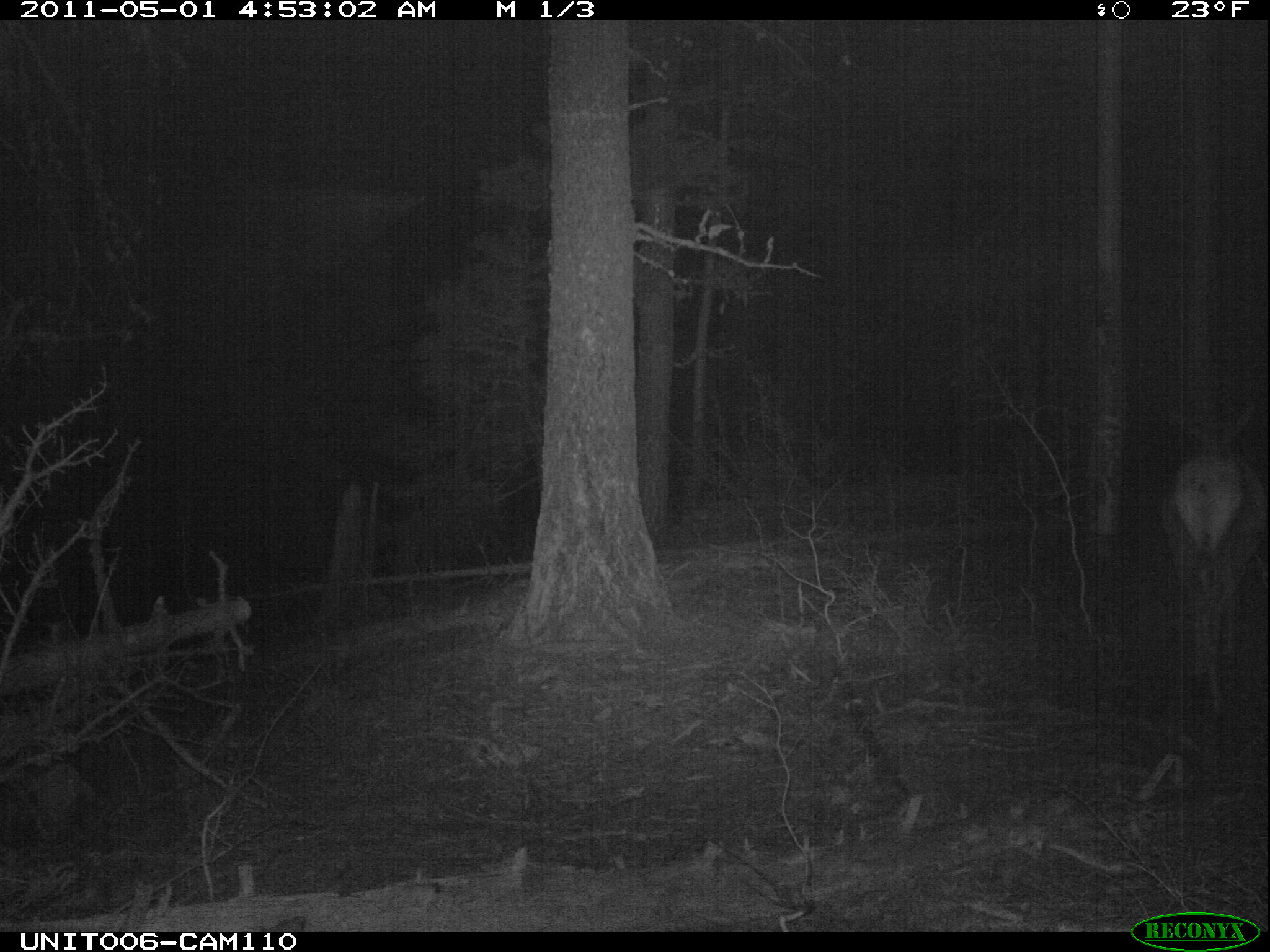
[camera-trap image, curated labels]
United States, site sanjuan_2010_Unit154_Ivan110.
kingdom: Animalia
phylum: Chordata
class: Mammalia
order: Artiodactyla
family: Cervidae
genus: Cervus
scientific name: Cervus elaphus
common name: red deer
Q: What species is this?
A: Cervus elaphus (red deer).